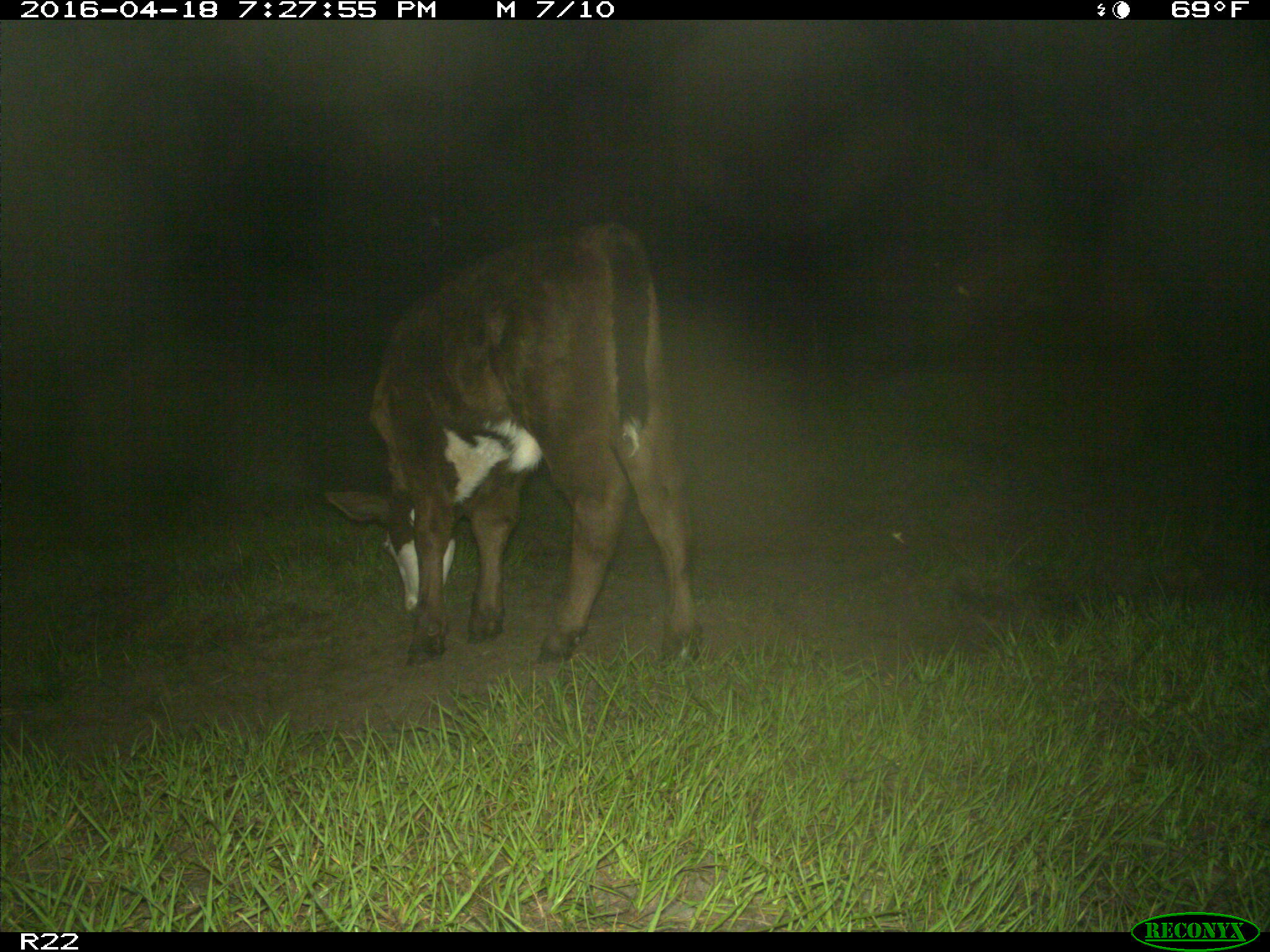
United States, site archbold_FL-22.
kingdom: Animalia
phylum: Chordata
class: Mammalia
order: Artiodactyla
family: Bovidae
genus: Bos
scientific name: Bos taurus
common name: domestic cow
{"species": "Bos taurus (domestic cow)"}